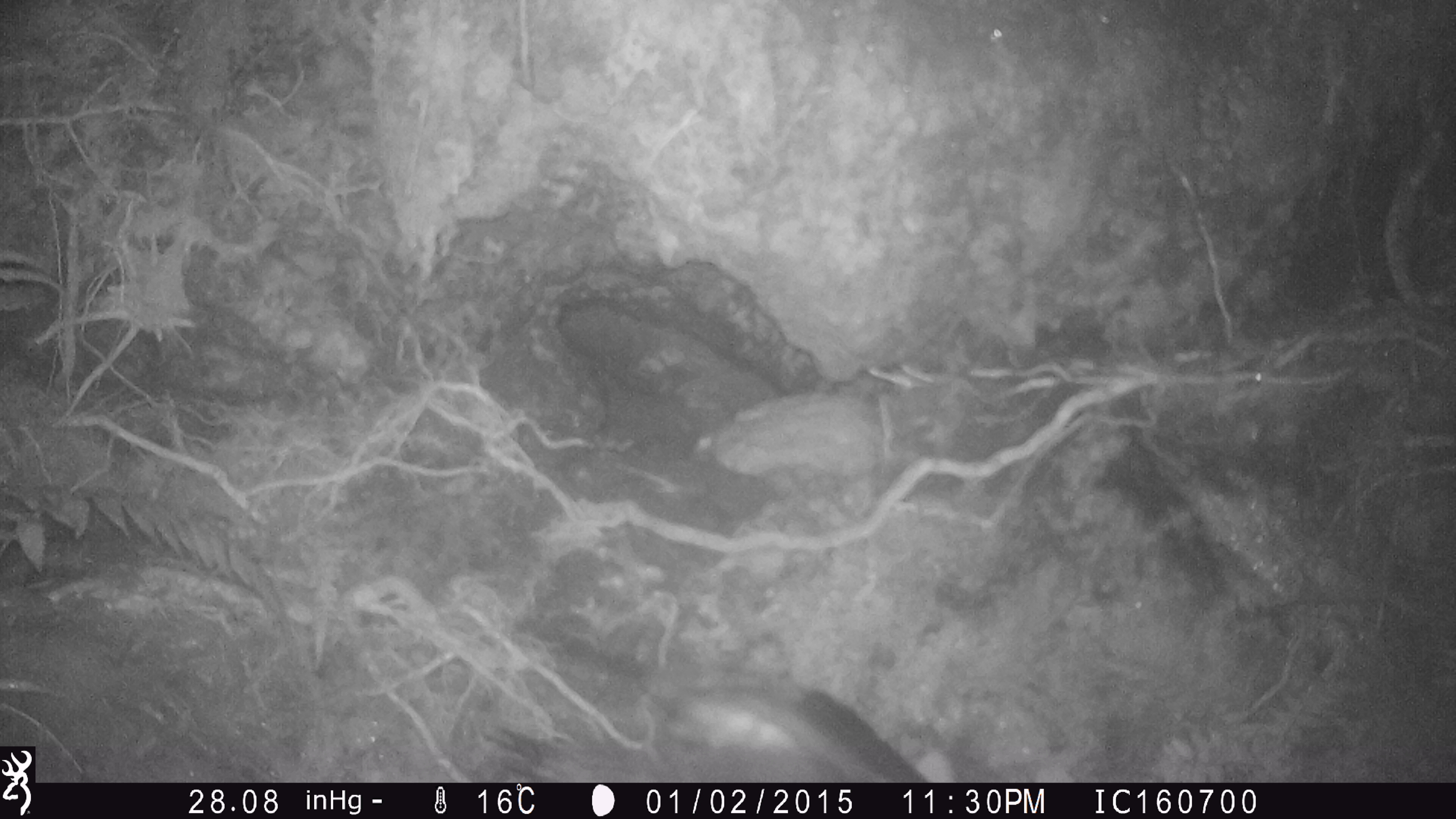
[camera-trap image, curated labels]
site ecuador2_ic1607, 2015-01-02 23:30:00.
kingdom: Animalia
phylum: Chordata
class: Aves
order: Procellariiformes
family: Procellariidae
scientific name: Procellariidae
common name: petrel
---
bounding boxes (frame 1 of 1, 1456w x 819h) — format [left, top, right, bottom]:
petrel: [521, 663, 940, 784]